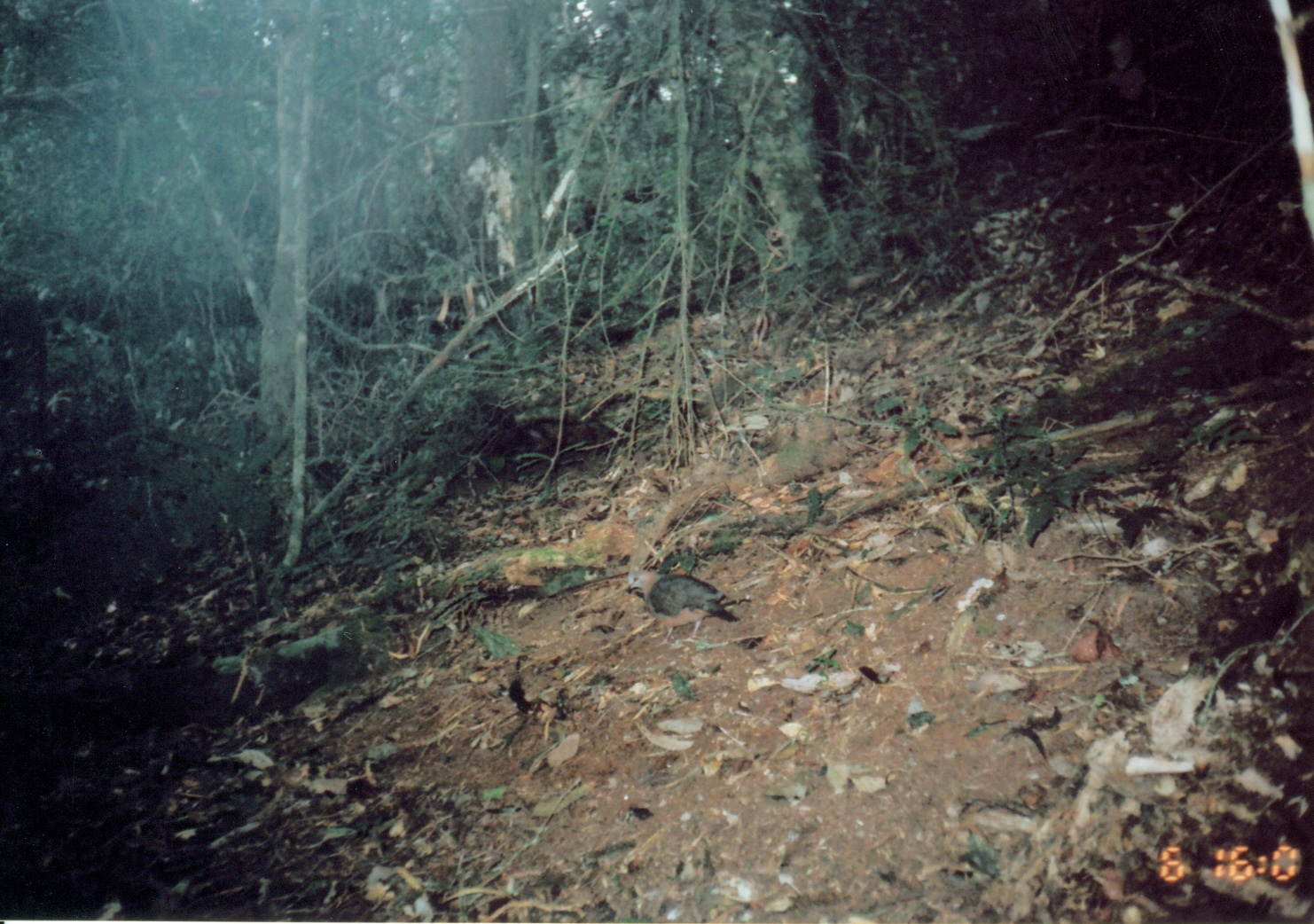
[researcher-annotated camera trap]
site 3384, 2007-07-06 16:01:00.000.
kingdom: Animalia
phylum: Chordata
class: Aves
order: Columbiformes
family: Columbidae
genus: Columba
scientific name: Columba larvata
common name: lemon dove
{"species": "Columba larvata (lemon dove)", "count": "1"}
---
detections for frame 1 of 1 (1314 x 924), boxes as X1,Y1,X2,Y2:
columba larvata: 624,567,742,647